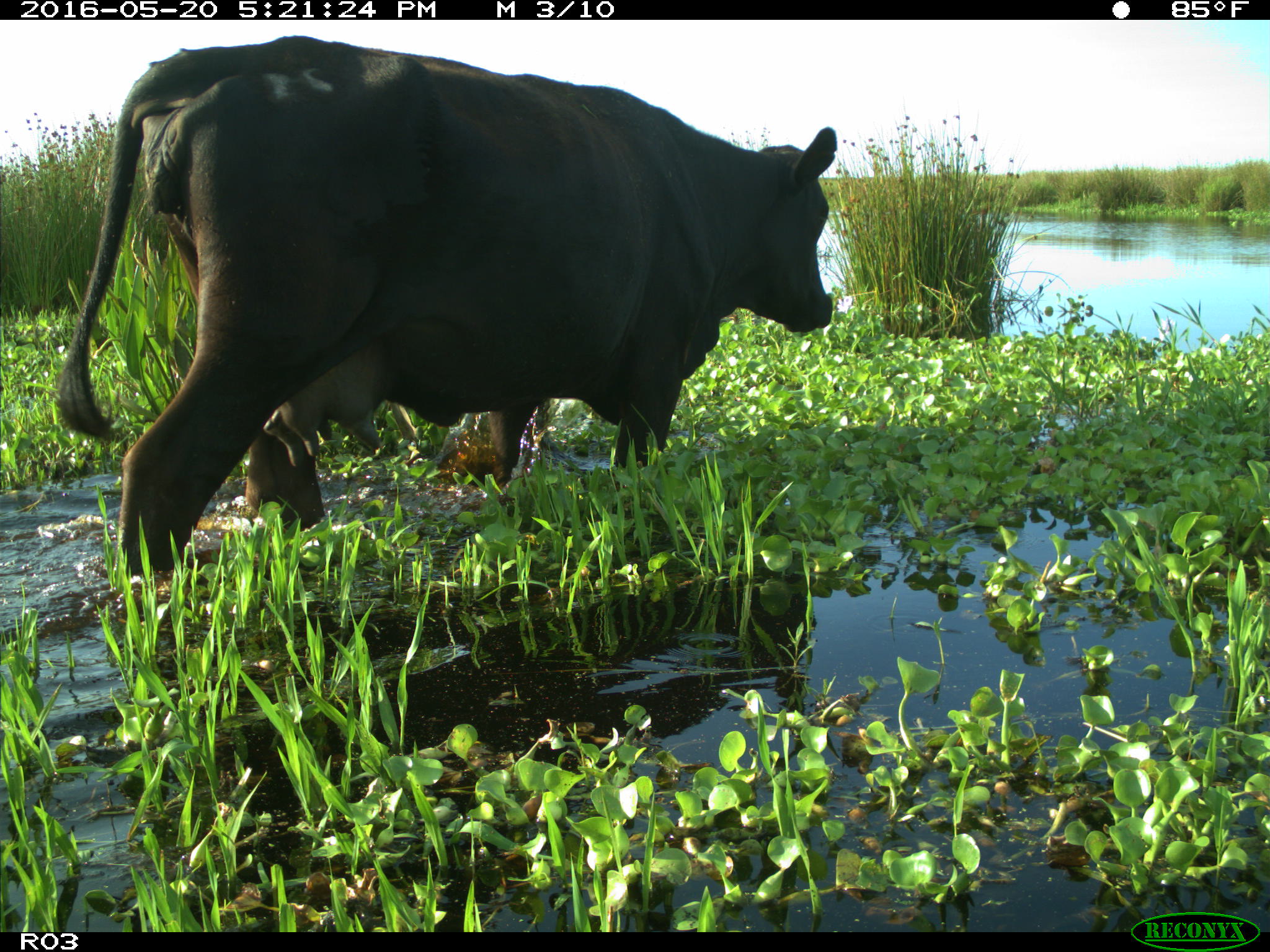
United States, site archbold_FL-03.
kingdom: Animalia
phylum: Chordata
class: Mammalia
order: Artiodactyla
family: Bovidae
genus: Bos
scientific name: Bos taurus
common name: domestic cow